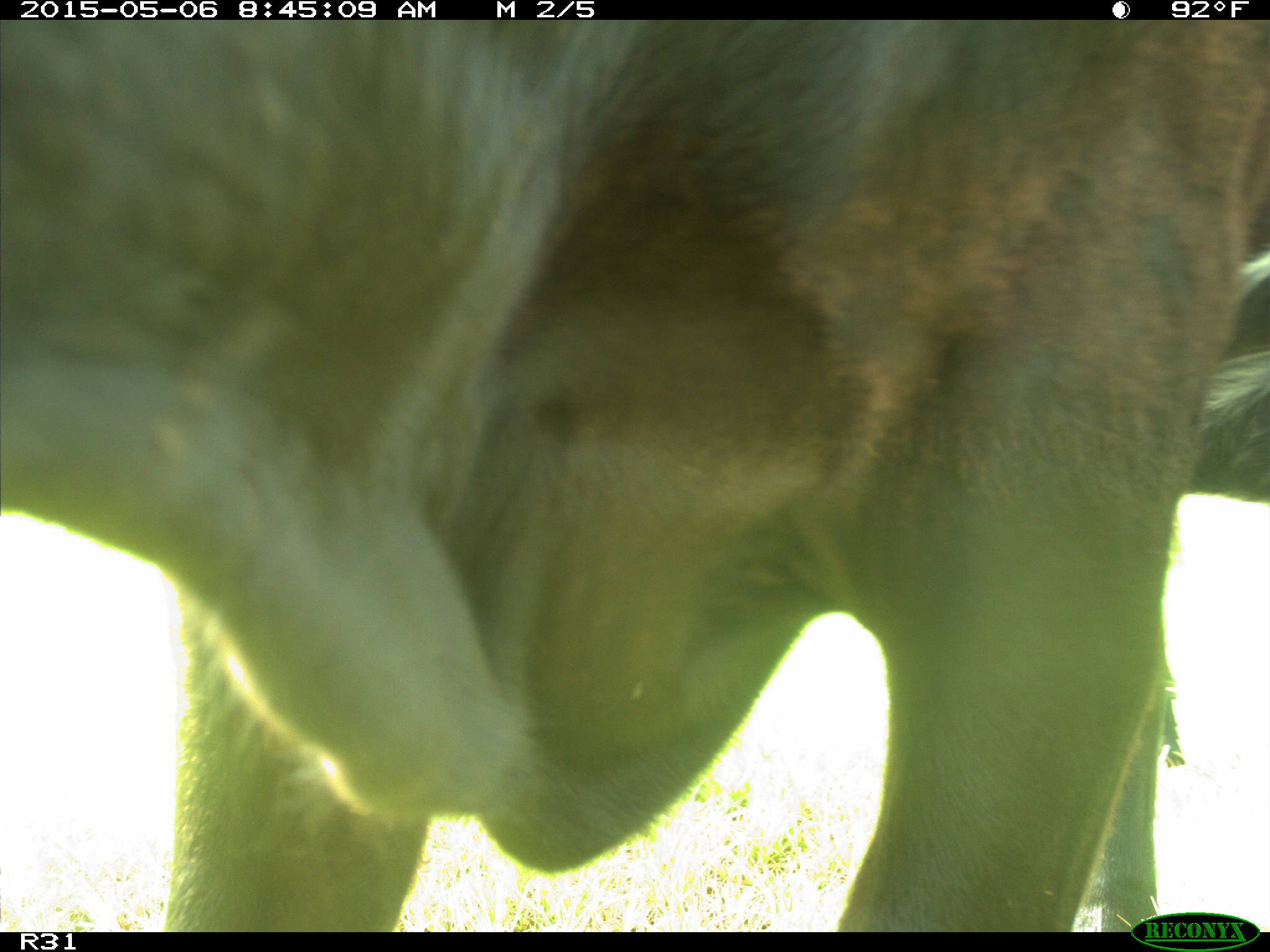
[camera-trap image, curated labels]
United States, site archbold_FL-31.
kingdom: Animalia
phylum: Chordata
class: Mammalia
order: Artiodactyla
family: Bovidae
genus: Bos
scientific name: Bos taurus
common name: domestic cow